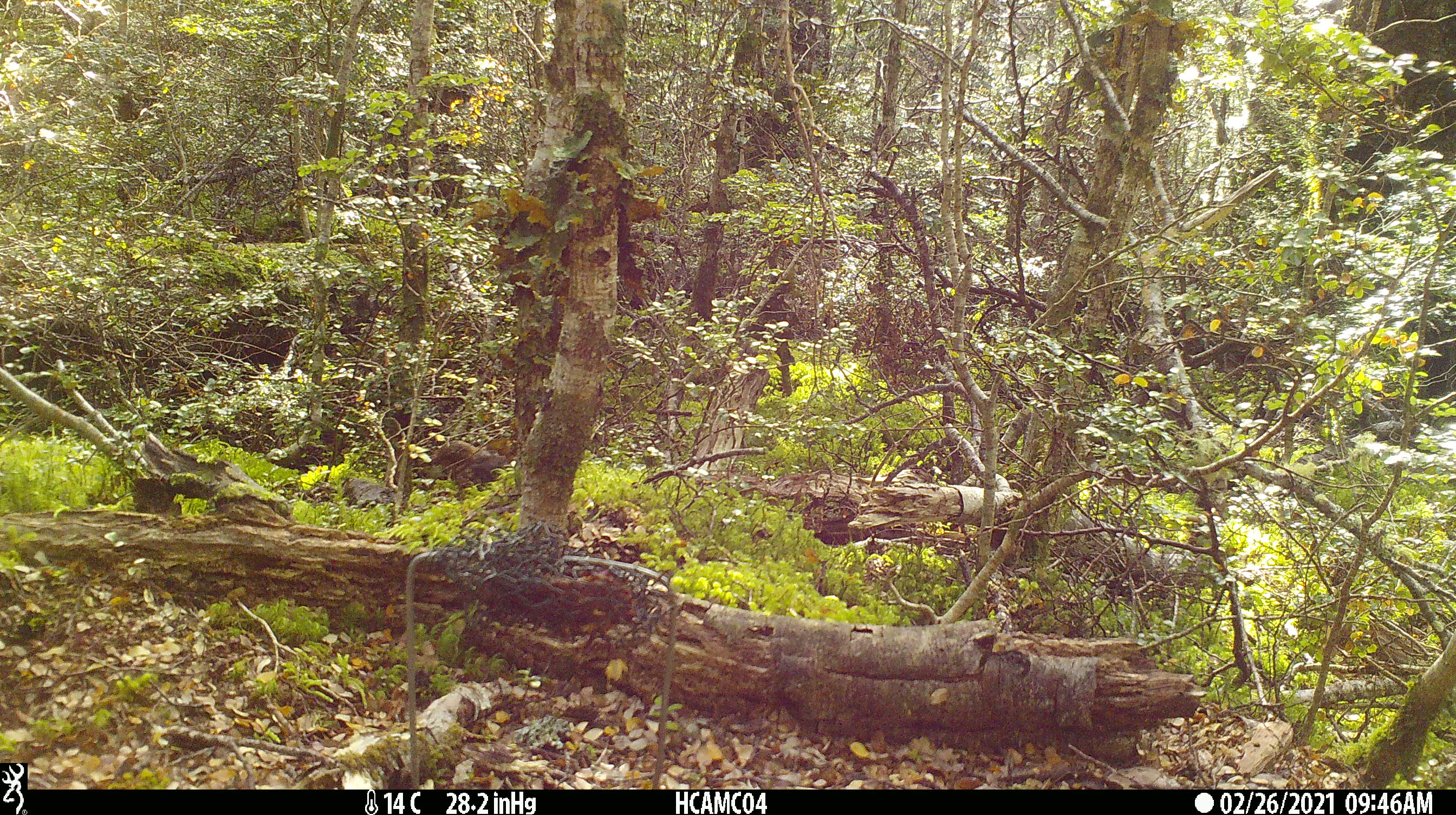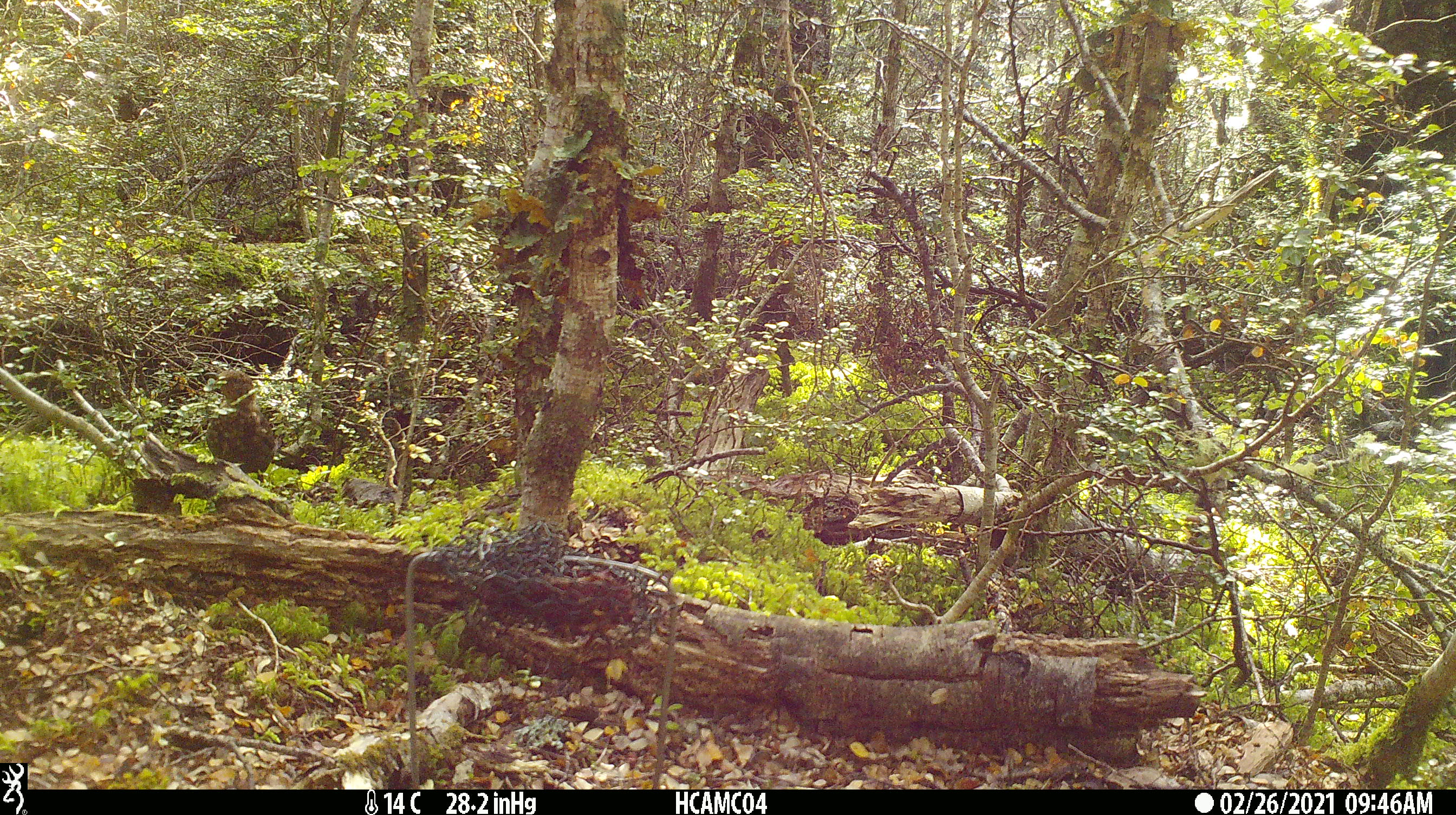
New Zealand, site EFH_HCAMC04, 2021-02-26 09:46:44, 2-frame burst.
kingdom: Animalia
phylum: Chordata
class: Aves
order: Passeriformes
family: Turdidae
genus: Turdus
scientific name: Turdus philomelos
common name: song thrush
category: thrush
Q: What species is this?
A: Thrush (song thrush) (Turdus philomelos).